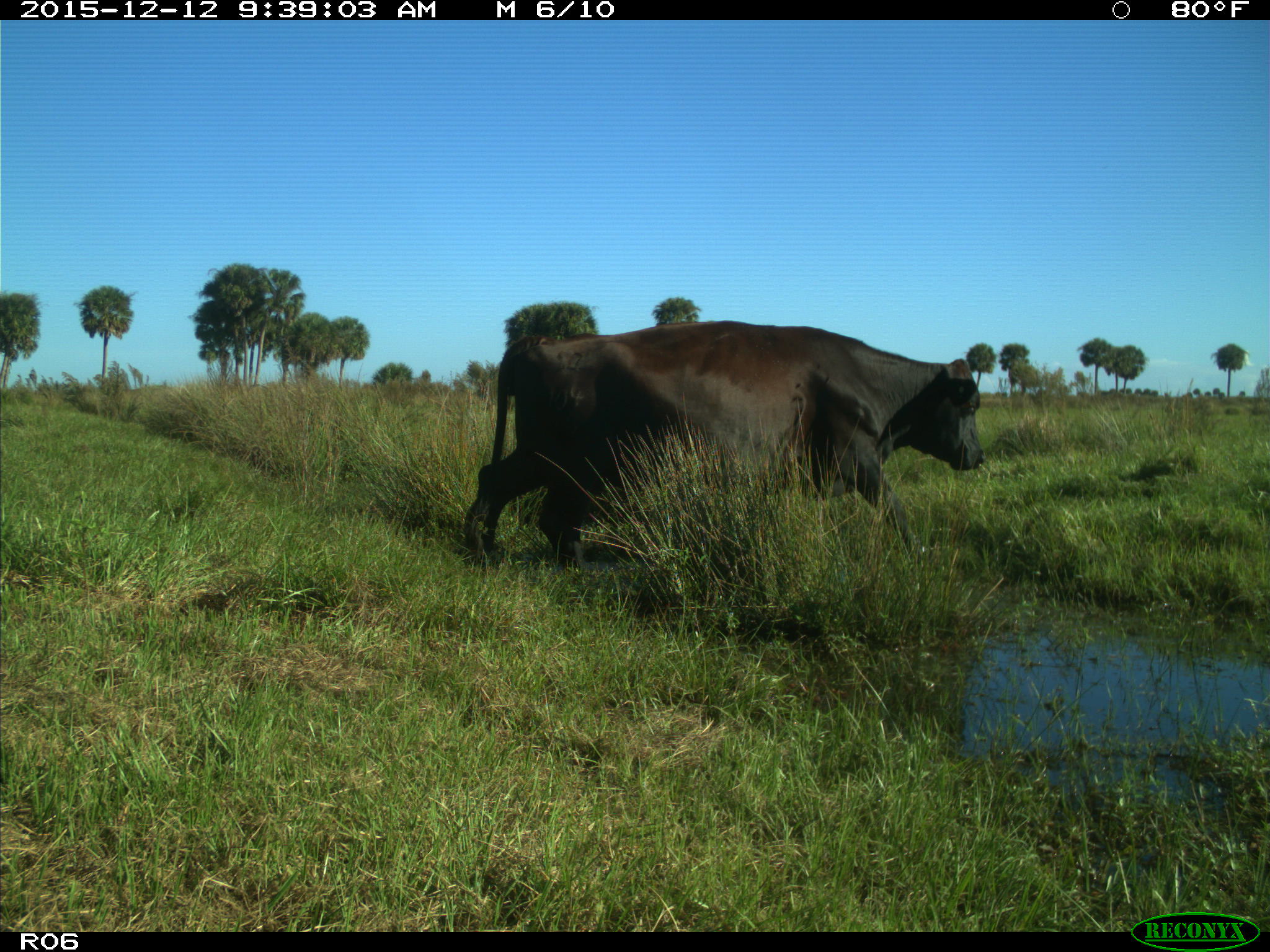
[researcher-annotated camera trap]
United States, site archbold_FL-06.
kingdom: Animalia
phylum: Chordata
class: Mammalia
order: Artiodactyla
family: Bovidae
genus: Bos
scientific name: Bos taurus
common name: domestic cow